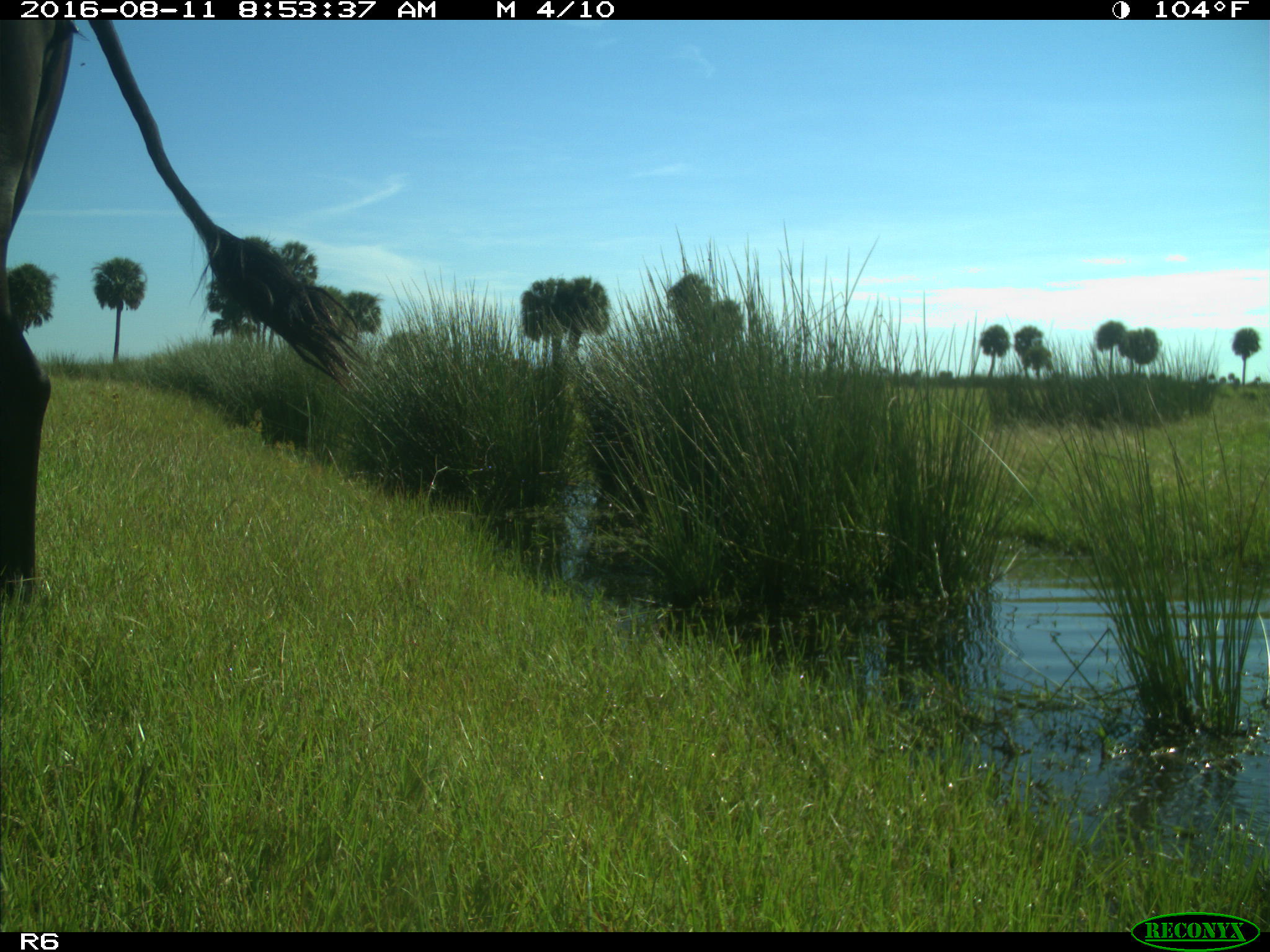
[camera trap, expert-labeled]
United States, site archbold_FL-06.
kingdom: Animalia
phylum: Chordata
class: Mammalia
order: Artiodactyla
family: Bovidae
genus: Bos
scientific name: Bos taurus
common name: domestic cow